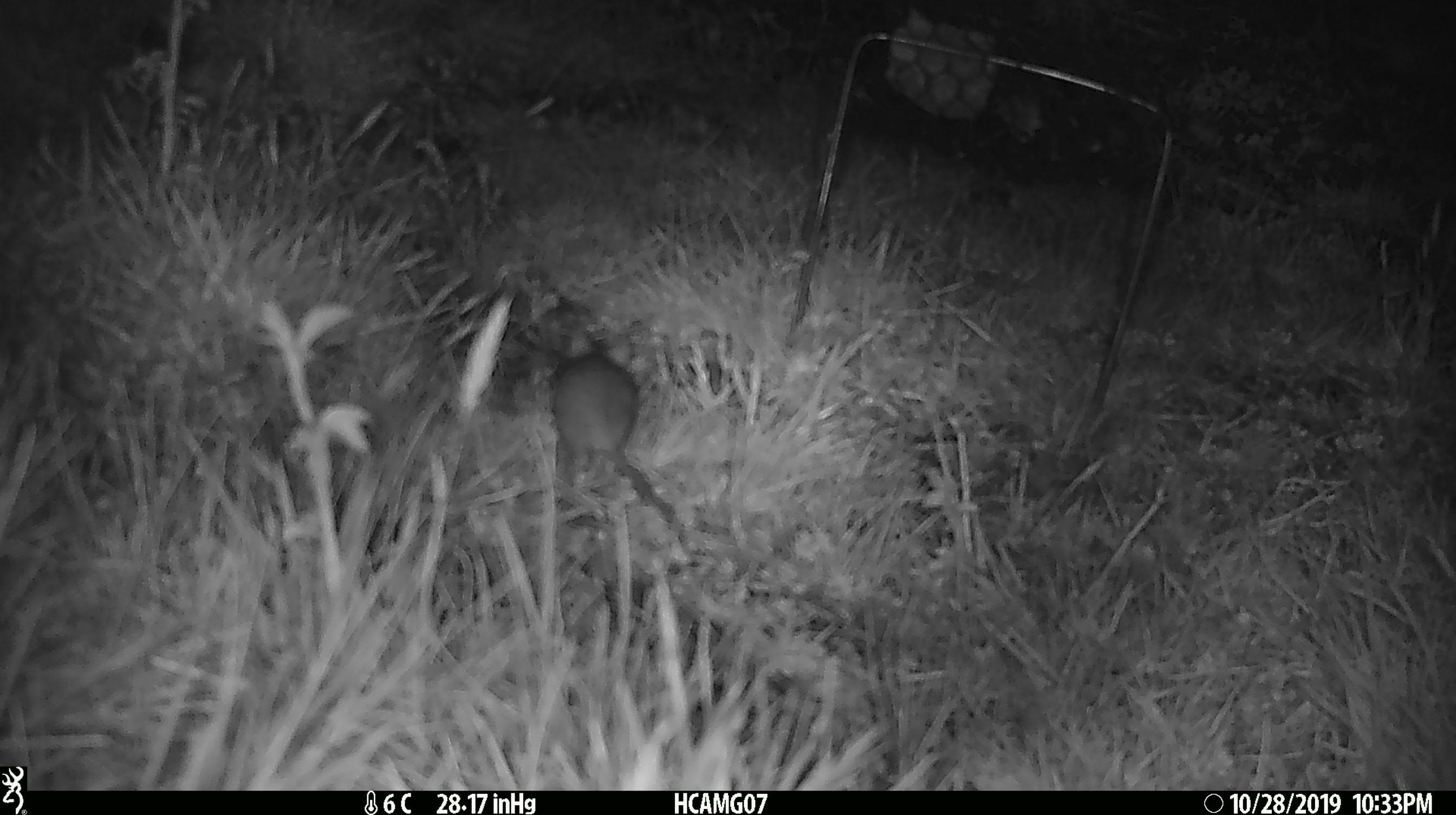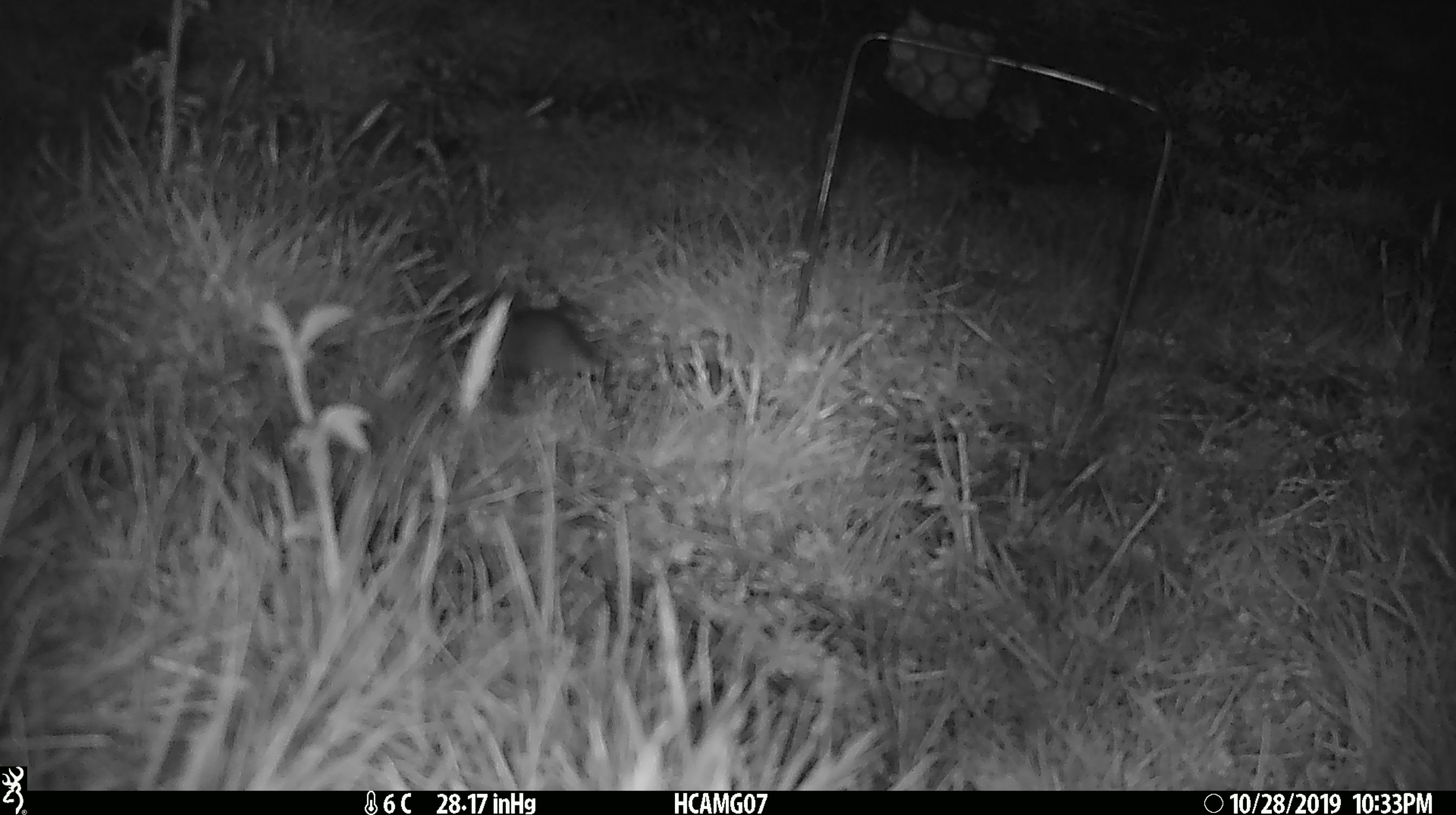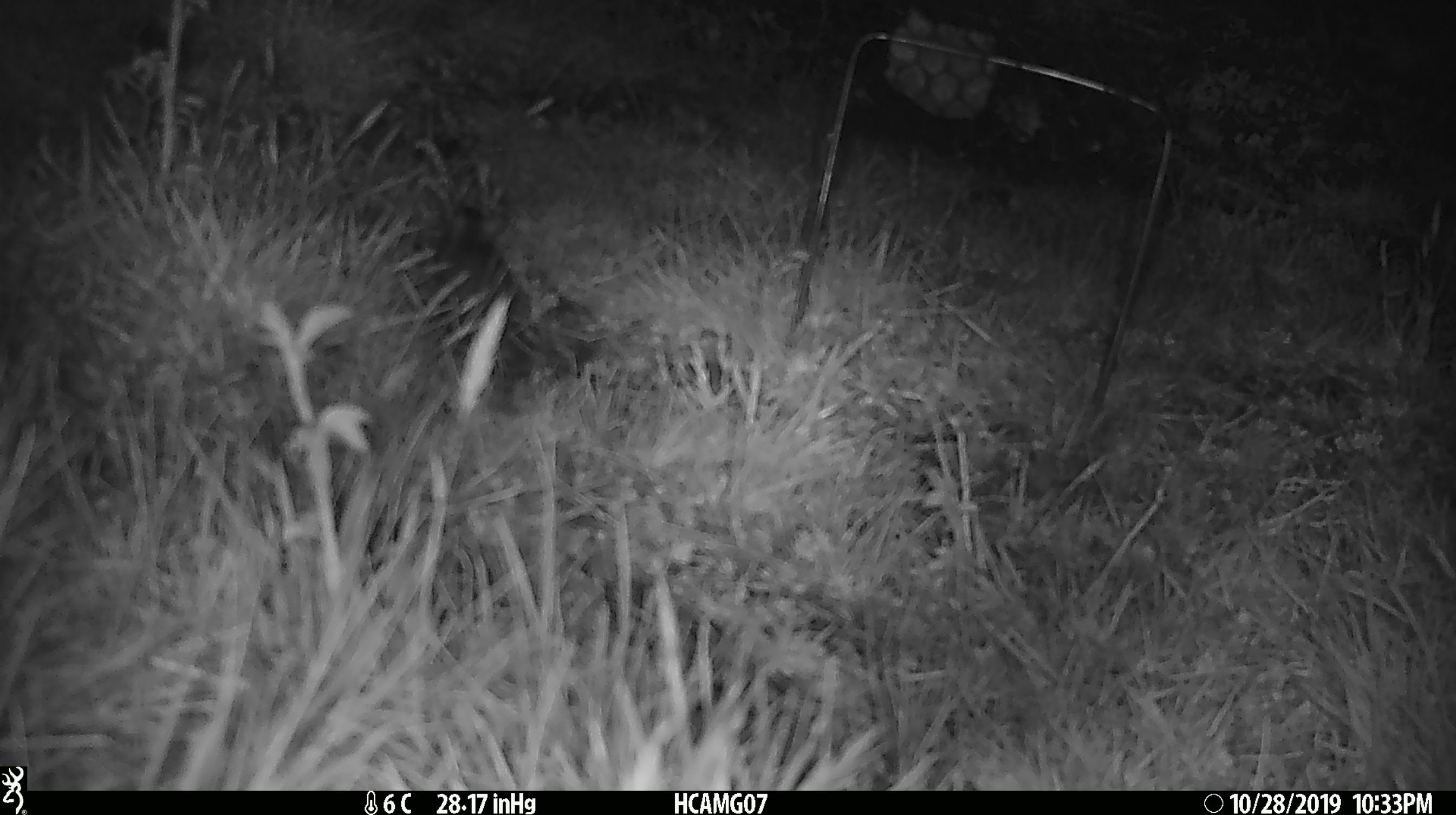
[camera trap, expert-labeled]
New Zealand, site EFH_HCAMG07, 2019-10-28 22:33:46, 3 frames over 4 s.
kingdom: Animalia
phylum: Chordata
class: Mammalia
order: Rodentia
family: Muridae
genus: Mus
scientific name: Mus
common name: mouse